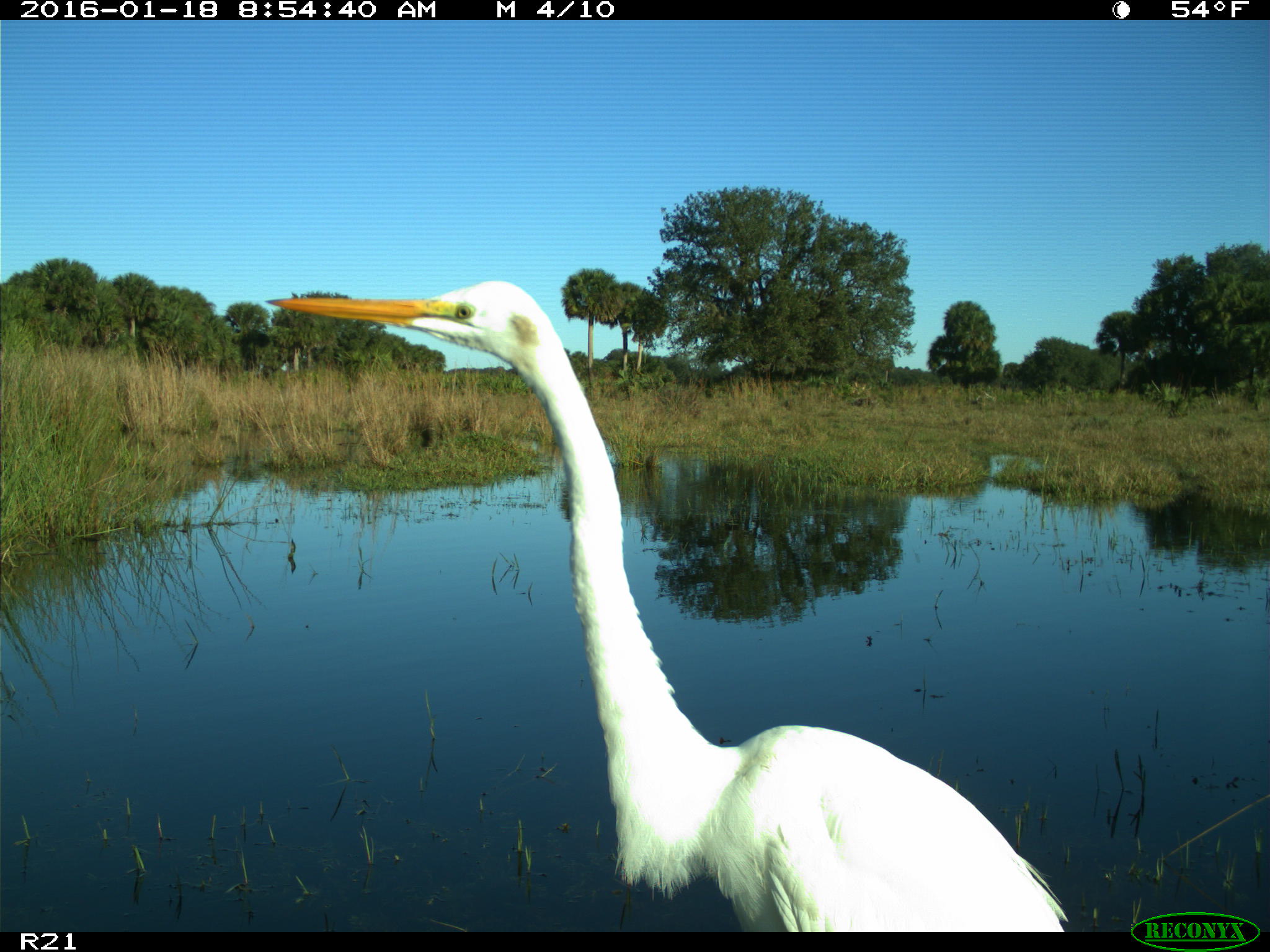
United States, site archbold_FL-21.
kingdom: Animalia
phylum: Chordata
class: Aves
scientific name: Aves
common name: birds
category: unidentified bird